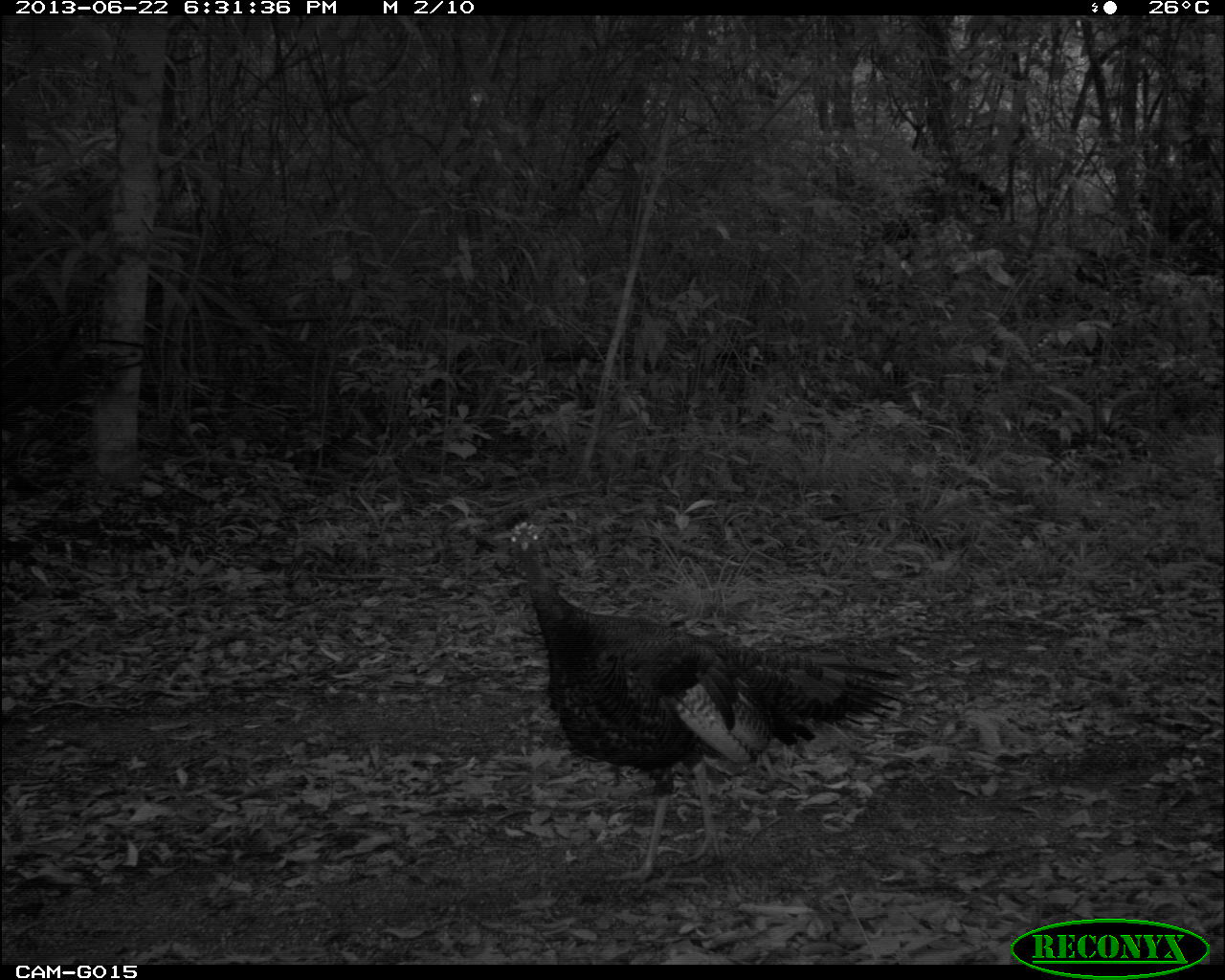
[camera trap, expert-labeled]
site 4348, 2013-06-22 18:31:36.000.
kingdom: Animalia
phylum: Chordata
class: Aves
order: Galliformes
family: Phasianidae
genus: Meleagris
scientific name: Meleagris ocellata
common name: ocellated turkey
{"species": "Meleagris ocellata (ocellated turkey)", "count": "2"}